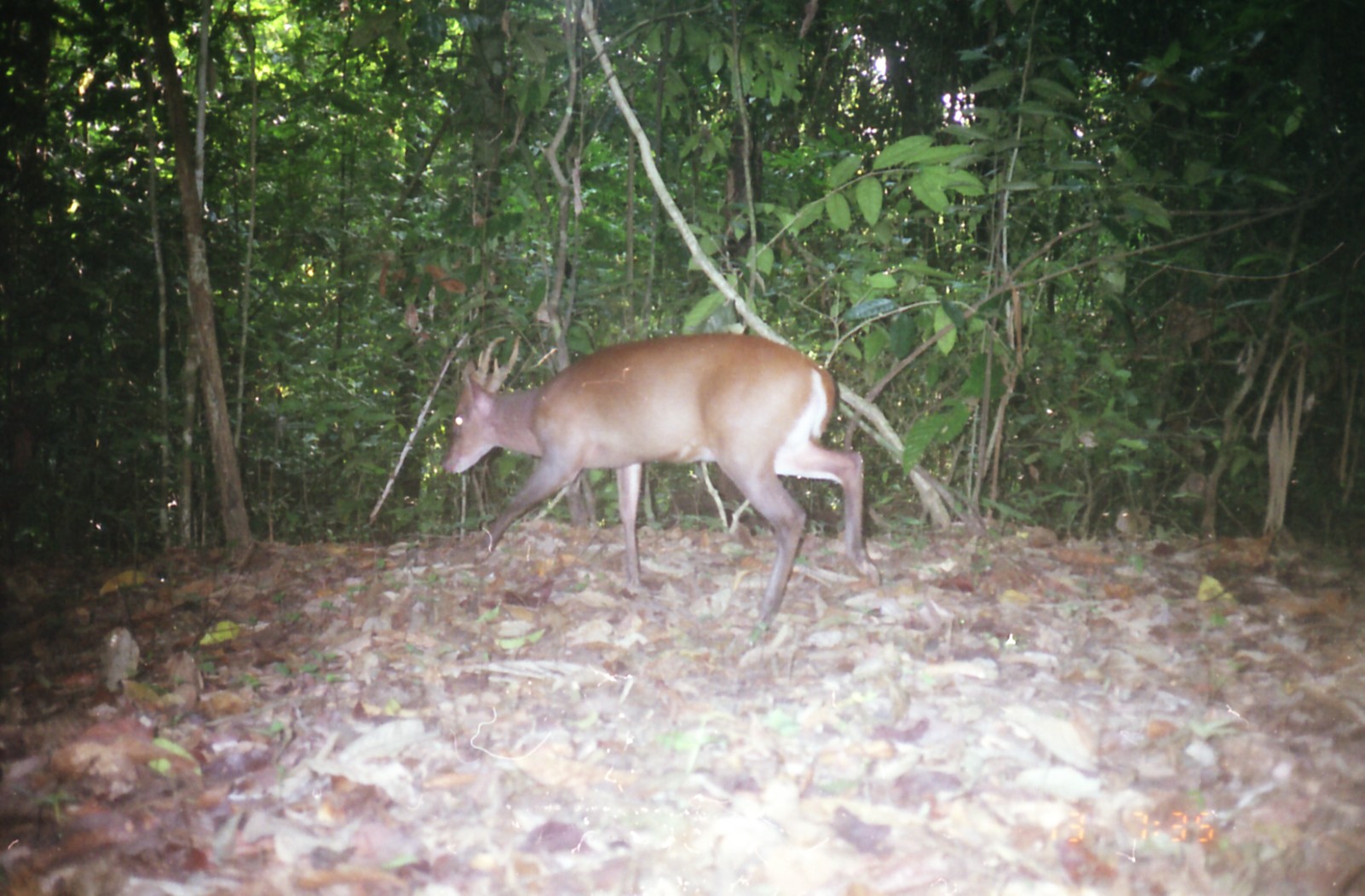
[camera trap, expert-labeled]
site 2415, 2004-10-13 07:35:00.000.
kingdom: Animalia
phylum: Chordata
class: Mammalia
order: Artiodactyla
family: Cervidae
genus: Muntiacus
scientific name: Muntiacus muntjak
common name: southern red muntjac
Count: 1.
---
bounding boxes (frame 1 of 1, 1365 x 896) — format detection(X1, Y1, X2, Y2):
muntiacus muntjak: detection(440, 330, 882, 630)